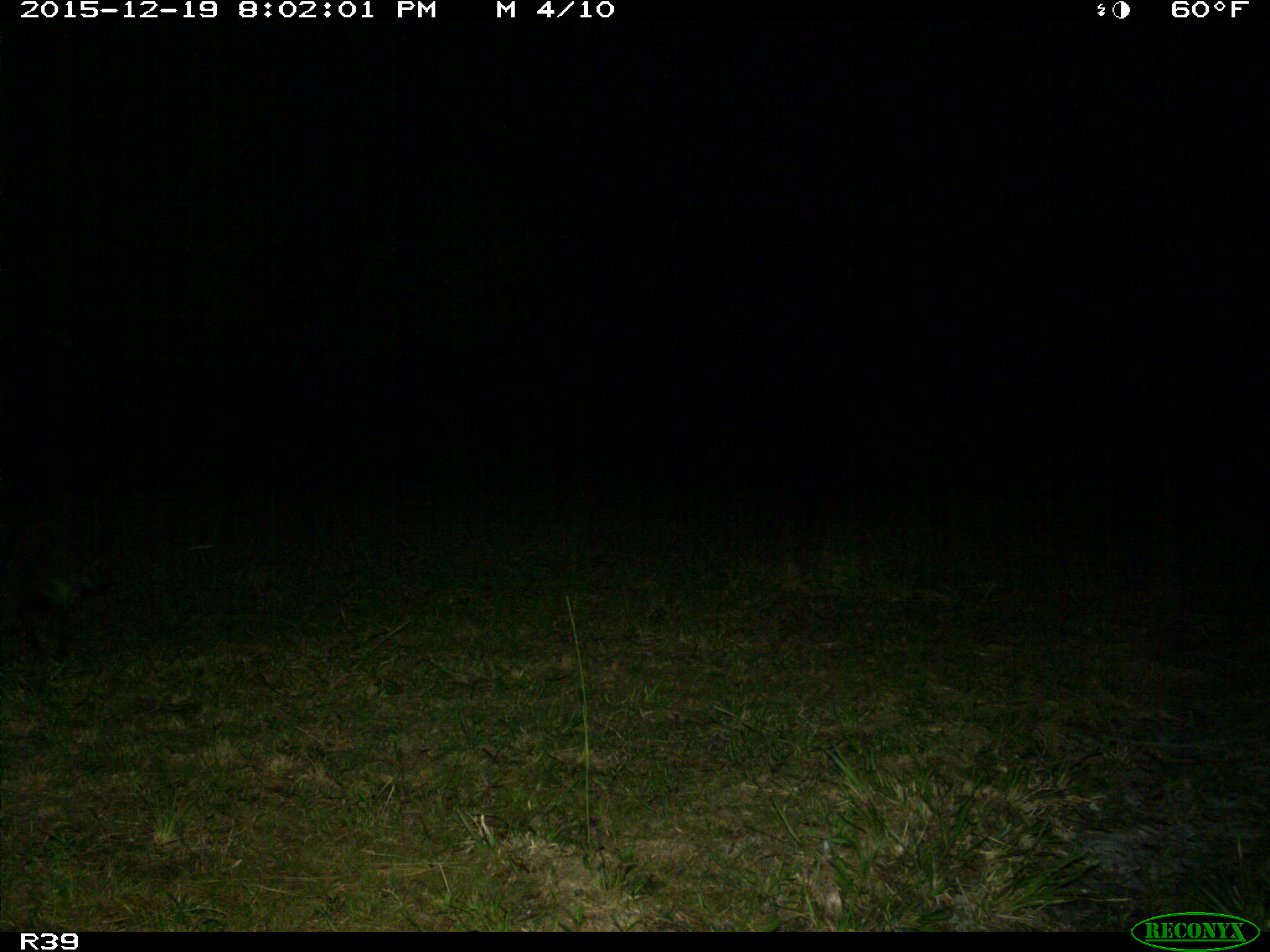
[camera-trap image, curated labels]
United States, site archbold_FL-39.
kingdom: Animalia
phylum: Chordata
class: Mammalia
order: Carnivora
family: Procyonidae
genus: Procyon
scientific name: Procyon lotor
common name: common raccoon